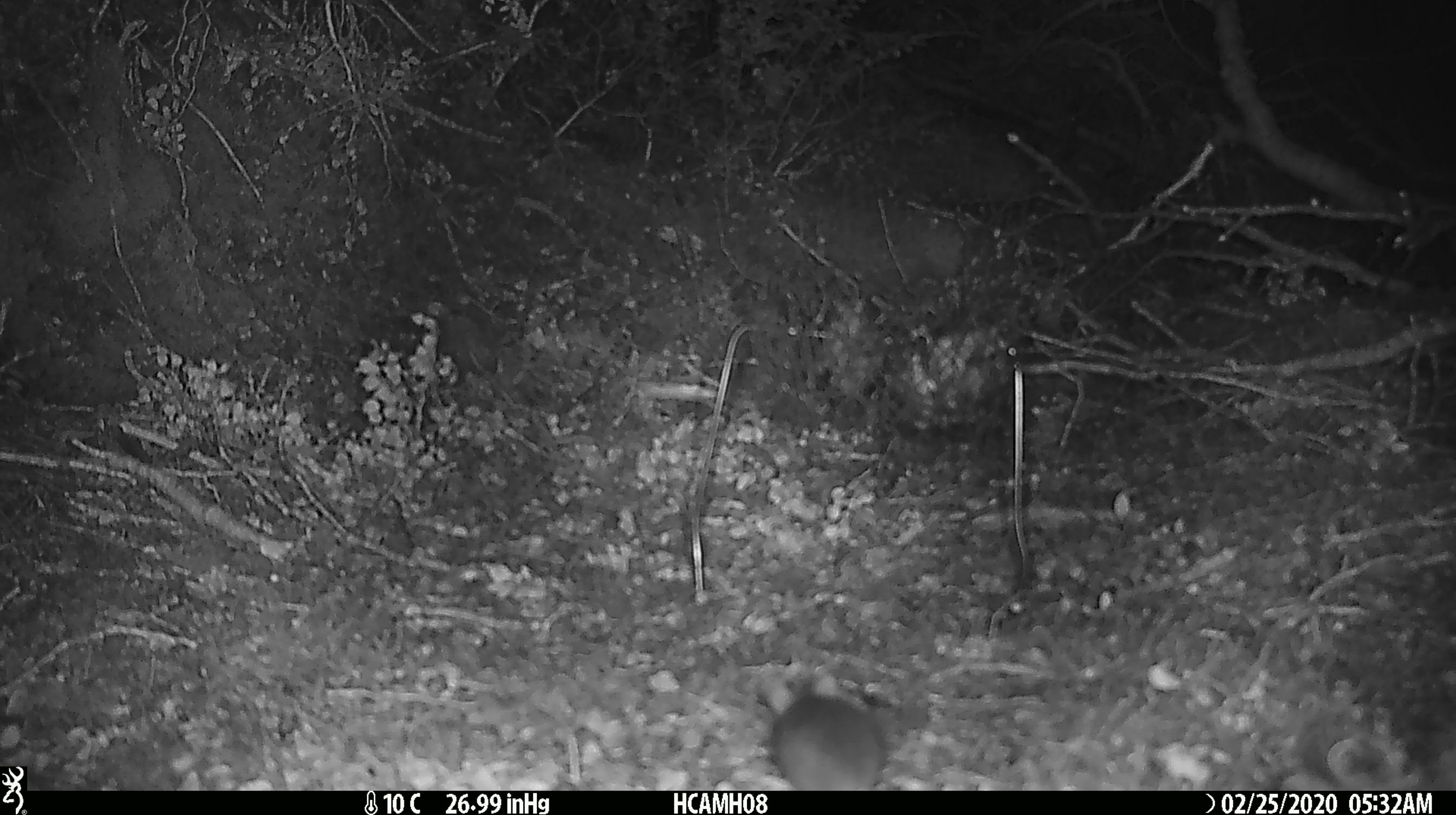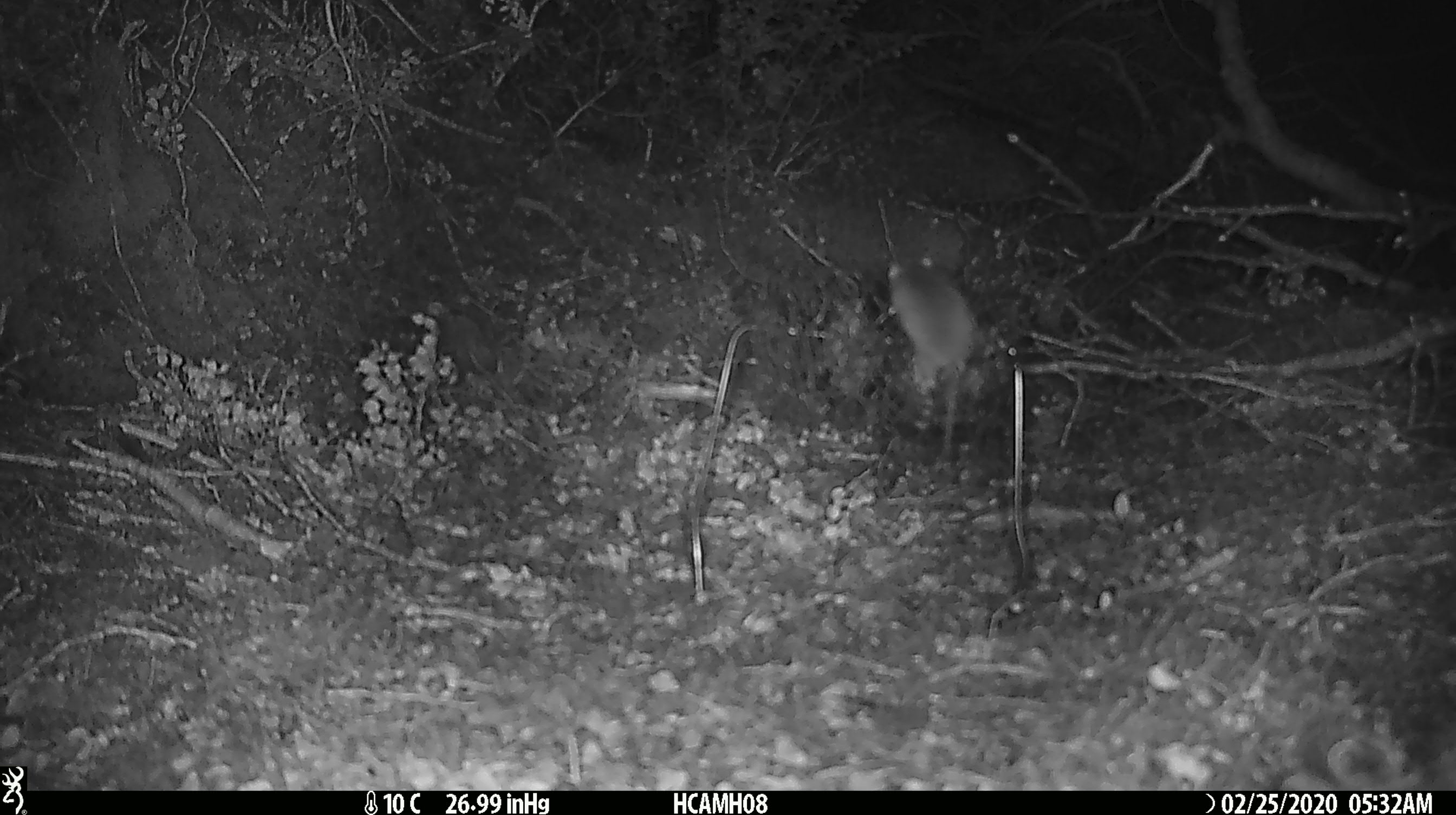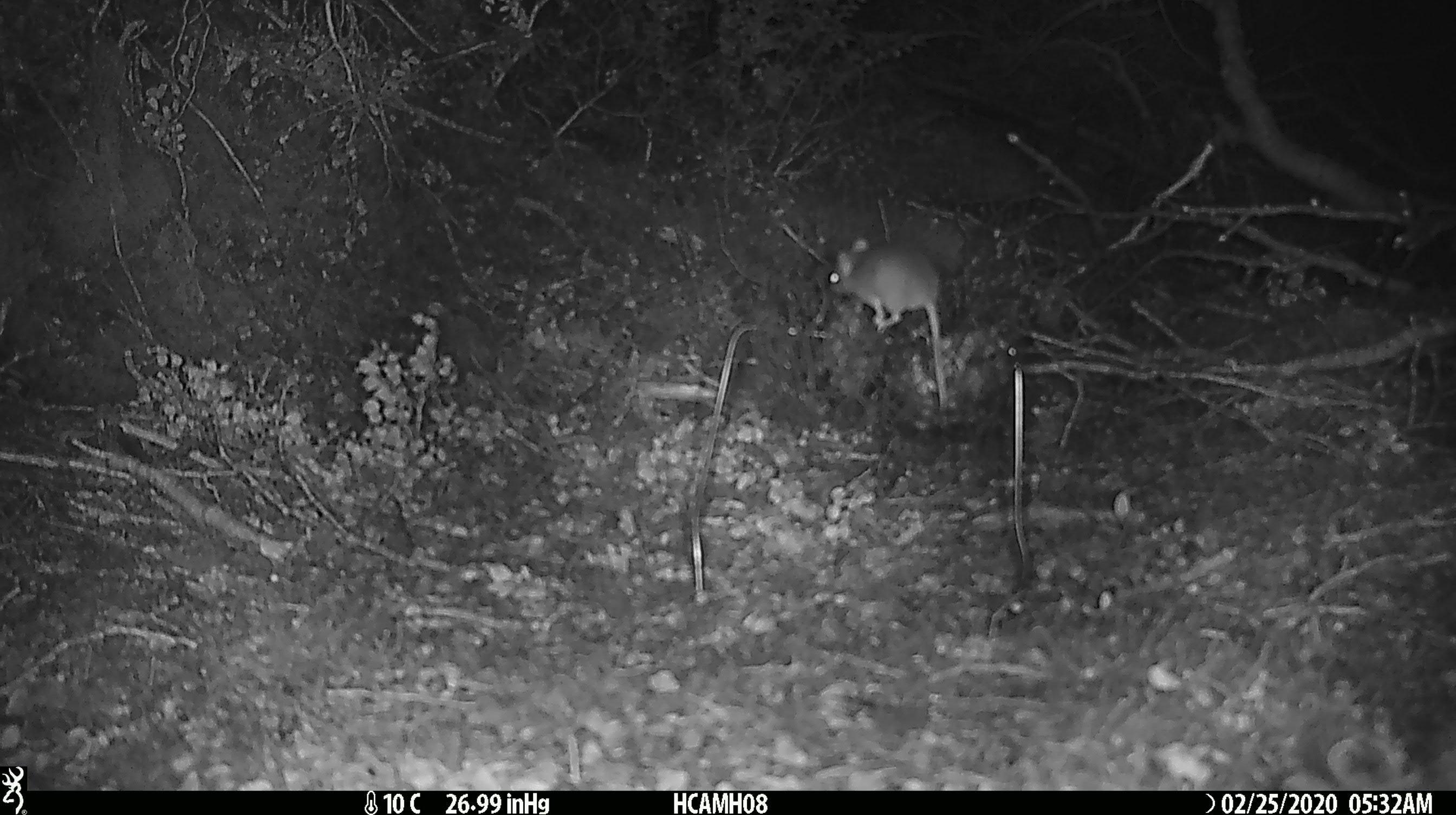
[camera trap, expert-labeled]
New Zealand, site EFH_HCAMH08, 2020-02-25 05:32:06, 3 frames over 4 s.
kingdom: Animalia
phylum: Chordata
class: Mammalia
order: Rodentia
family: Muridae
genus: Mus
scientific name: Mus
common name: mouse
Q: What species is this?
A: Mouse (Mus).